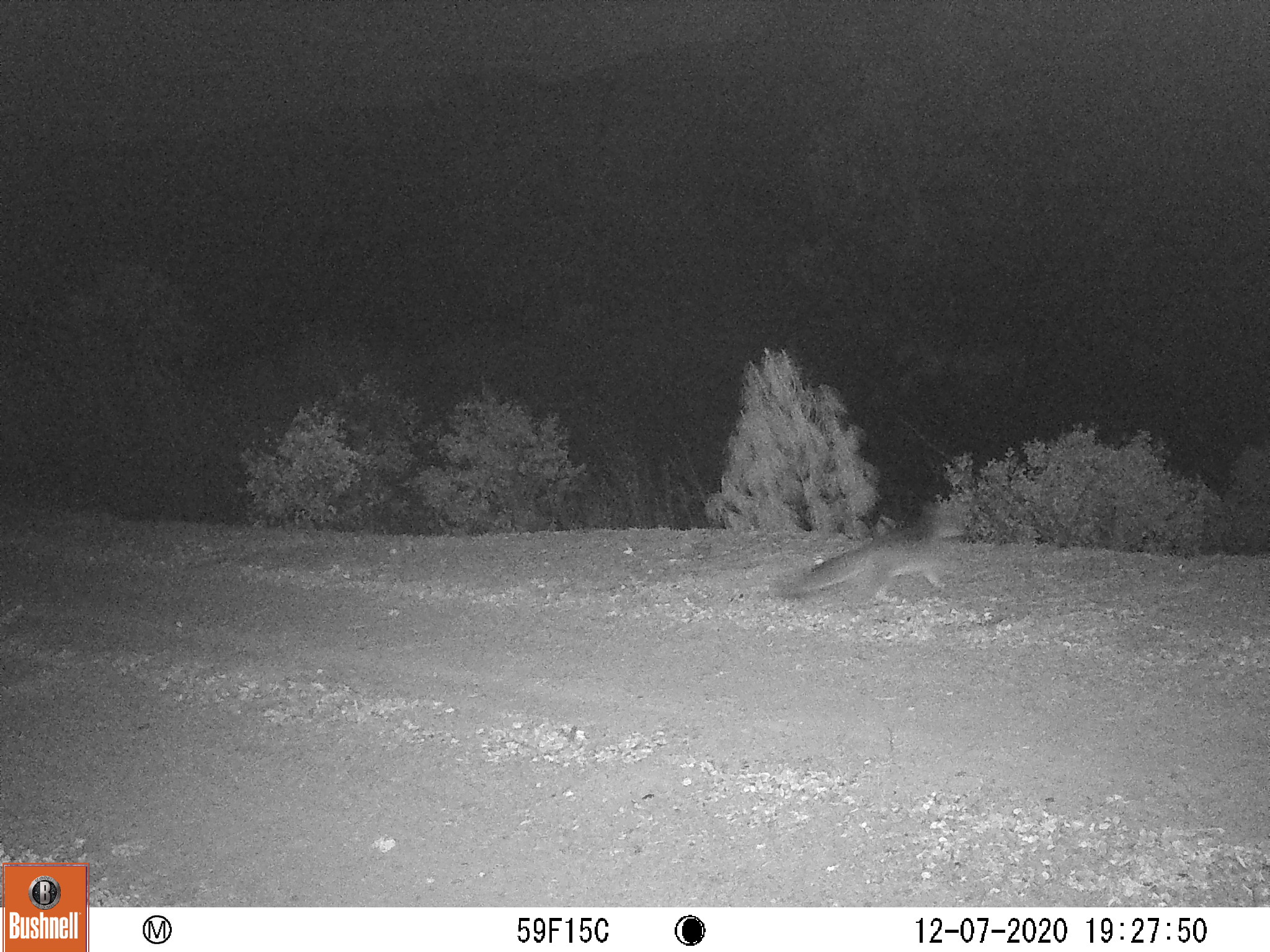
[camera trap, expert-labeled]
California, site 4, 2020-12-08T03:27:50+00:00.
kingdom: Animalia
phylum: Chordata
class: Mammalia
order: Carnivora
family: Canidae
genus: Urocyon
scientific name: Urocyon cinereoargenteus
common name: gray fox